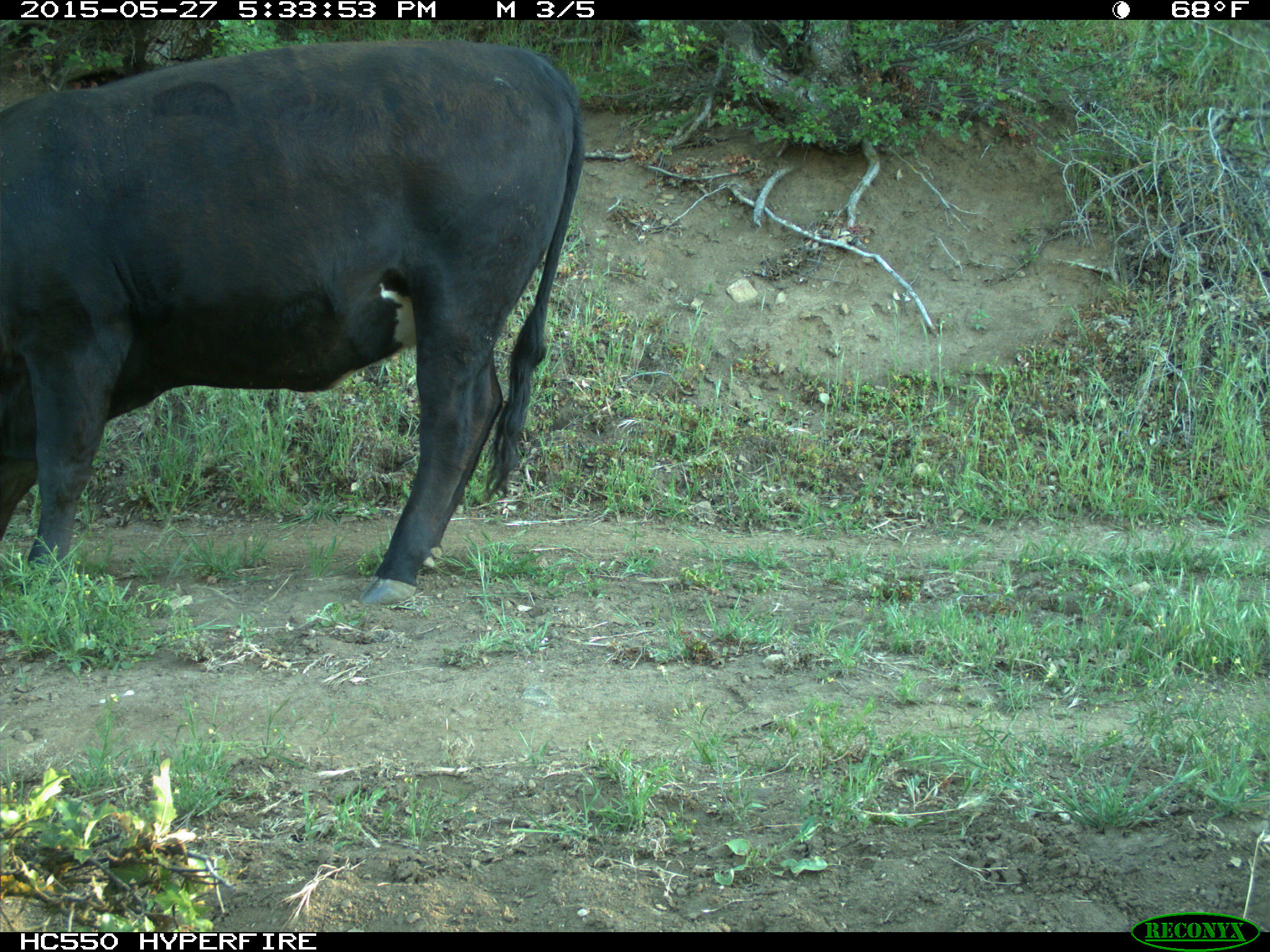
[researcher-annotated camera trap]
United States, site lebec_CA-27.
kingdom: Animalia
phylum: Chordata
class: Mammalia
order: Artiodactyla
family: Bovidae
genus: Bos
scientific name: Bos taurus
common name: domestic cow